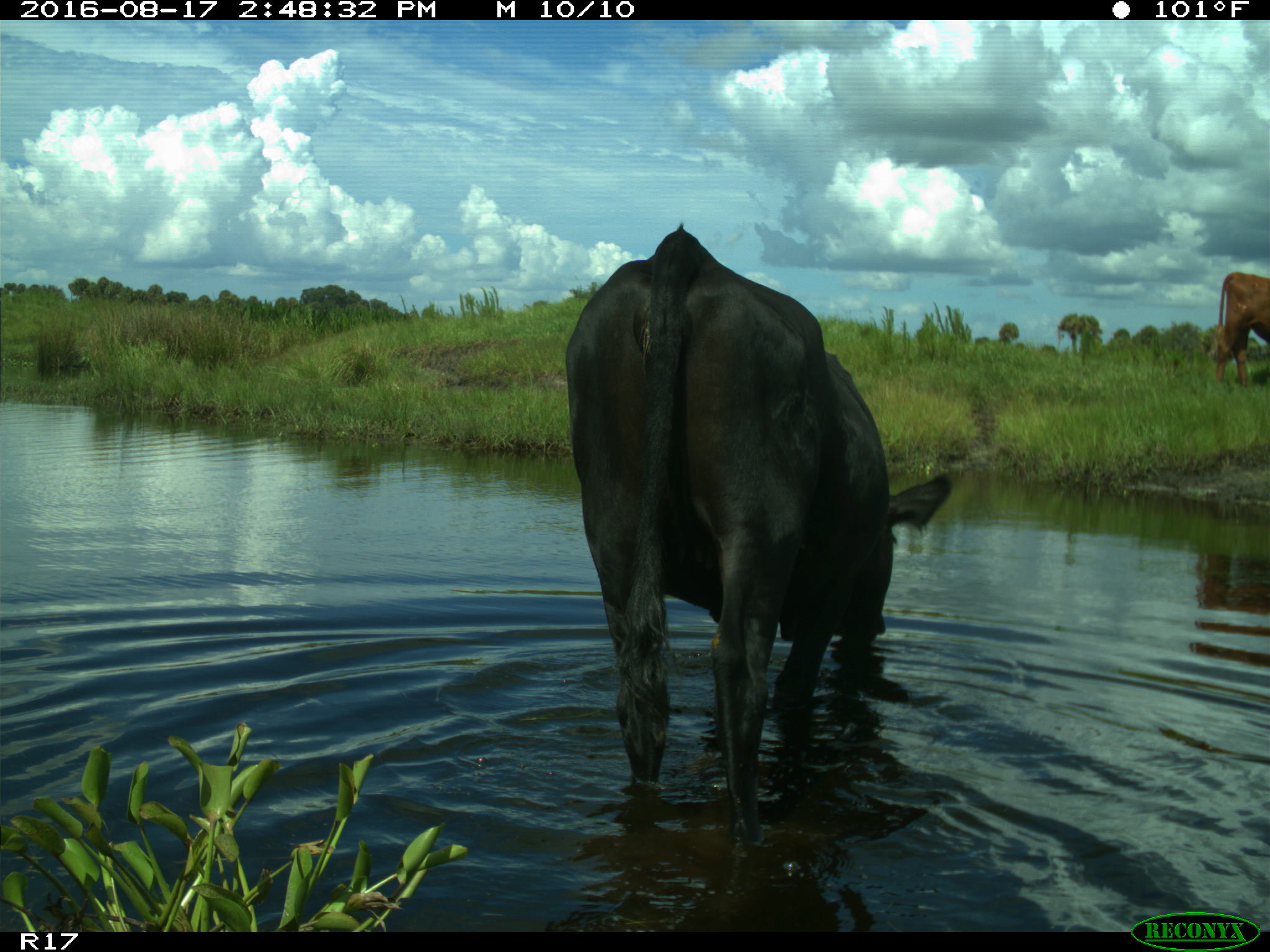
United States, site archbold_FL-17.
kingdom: Animalia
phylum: Chordata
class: Mammalia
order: Artiodactyla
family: Bovidae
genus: Bos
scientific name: Bos taurus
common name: domestic cow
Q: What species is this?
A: Bos taurus (domestic cow).